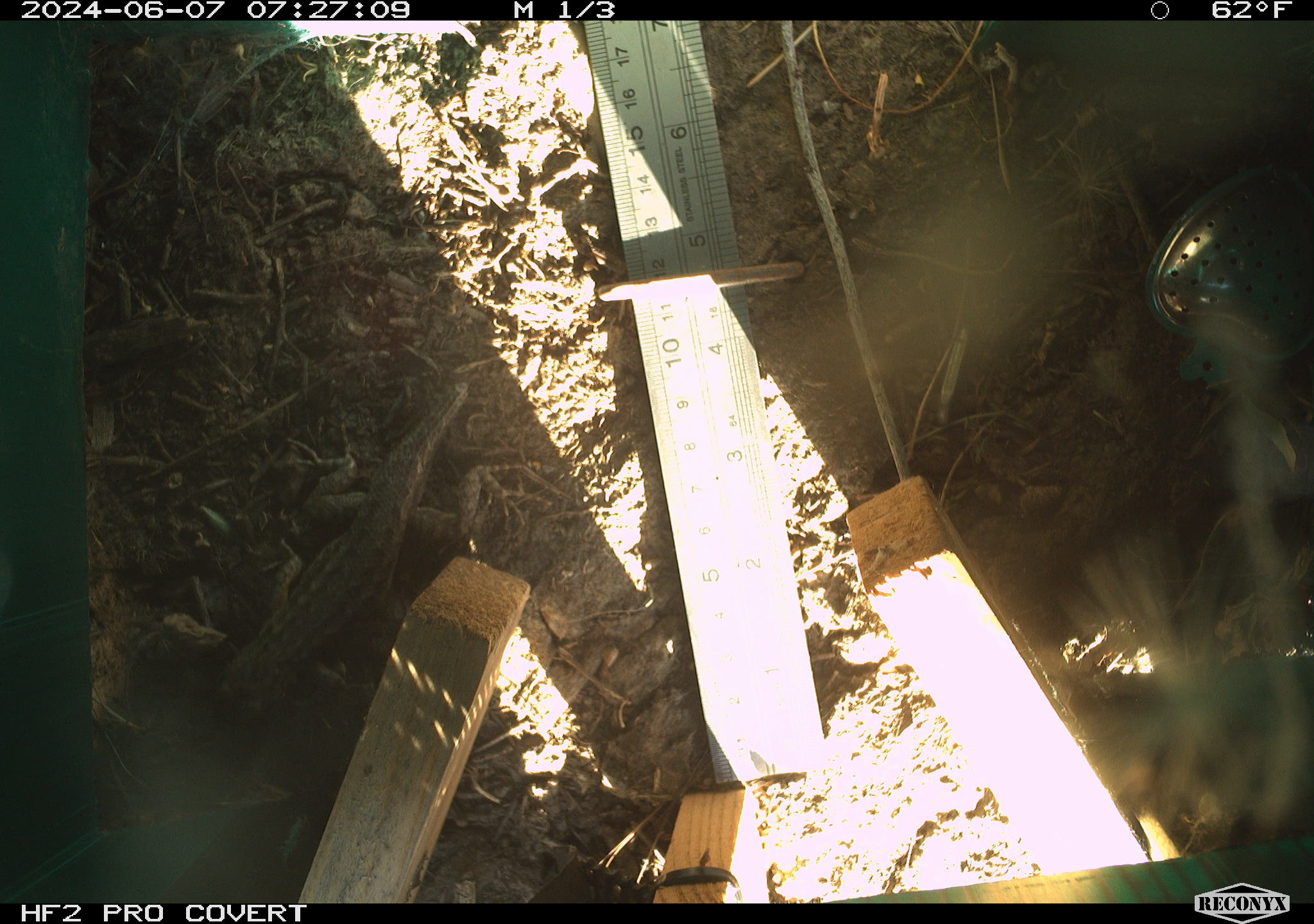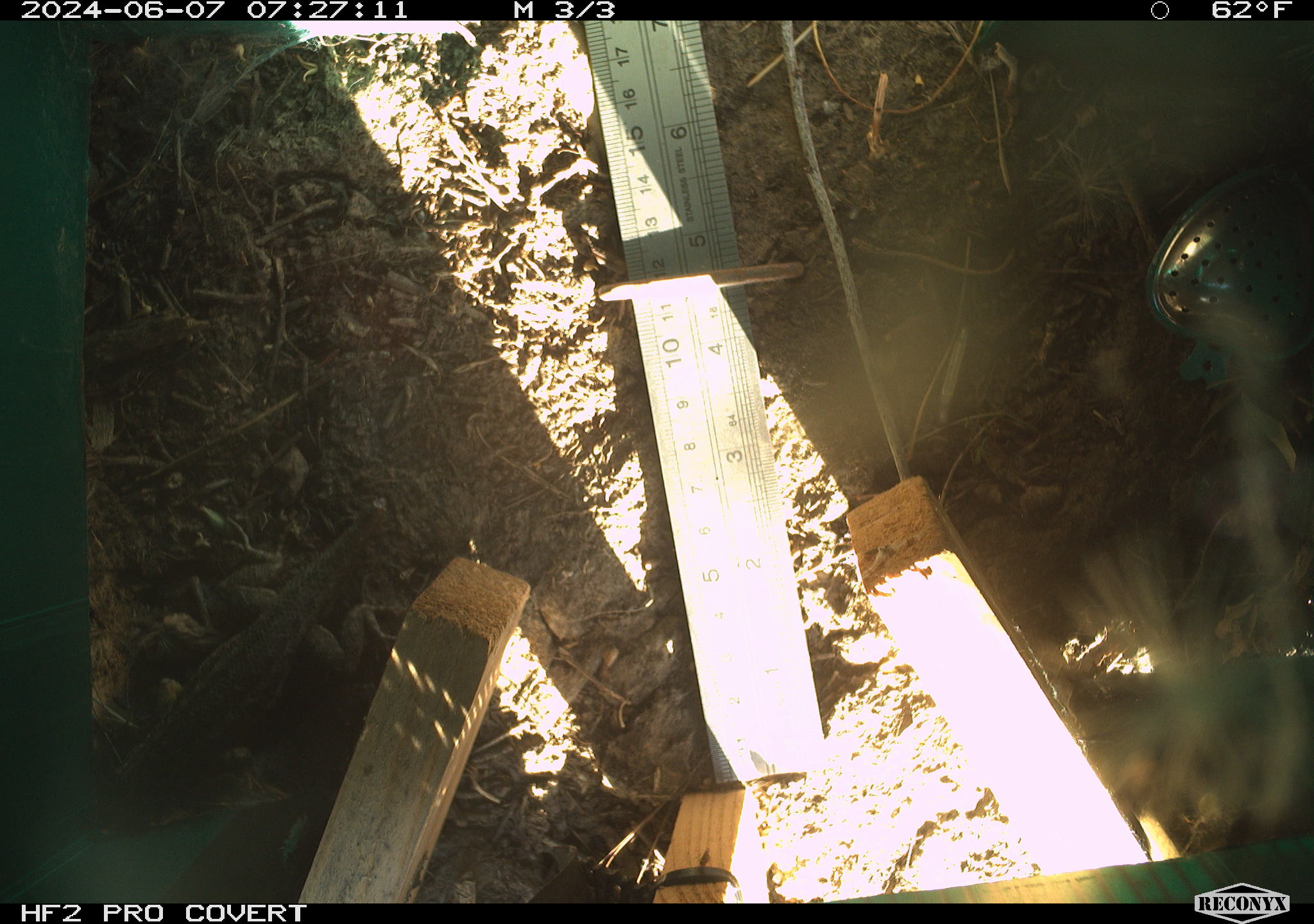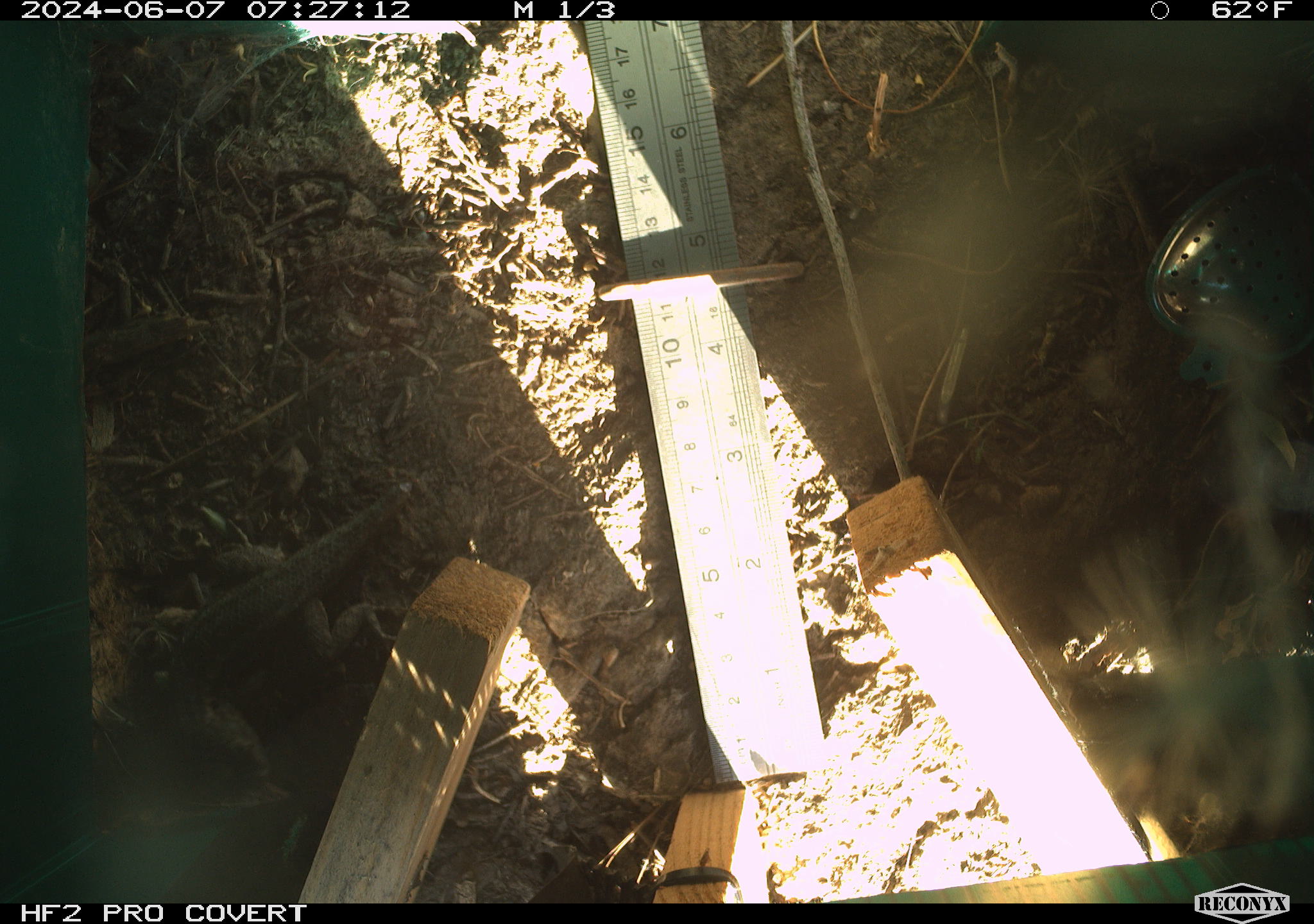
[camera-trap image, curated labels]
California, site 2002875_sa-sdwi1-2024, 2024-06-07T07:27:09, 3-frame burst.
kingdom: Animalia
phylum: Chordata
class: Reptilia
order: Squamata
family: Phrynosomatidae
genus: Sceloporus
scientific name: Sceloporus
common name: spiny lizards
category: sceloporus species